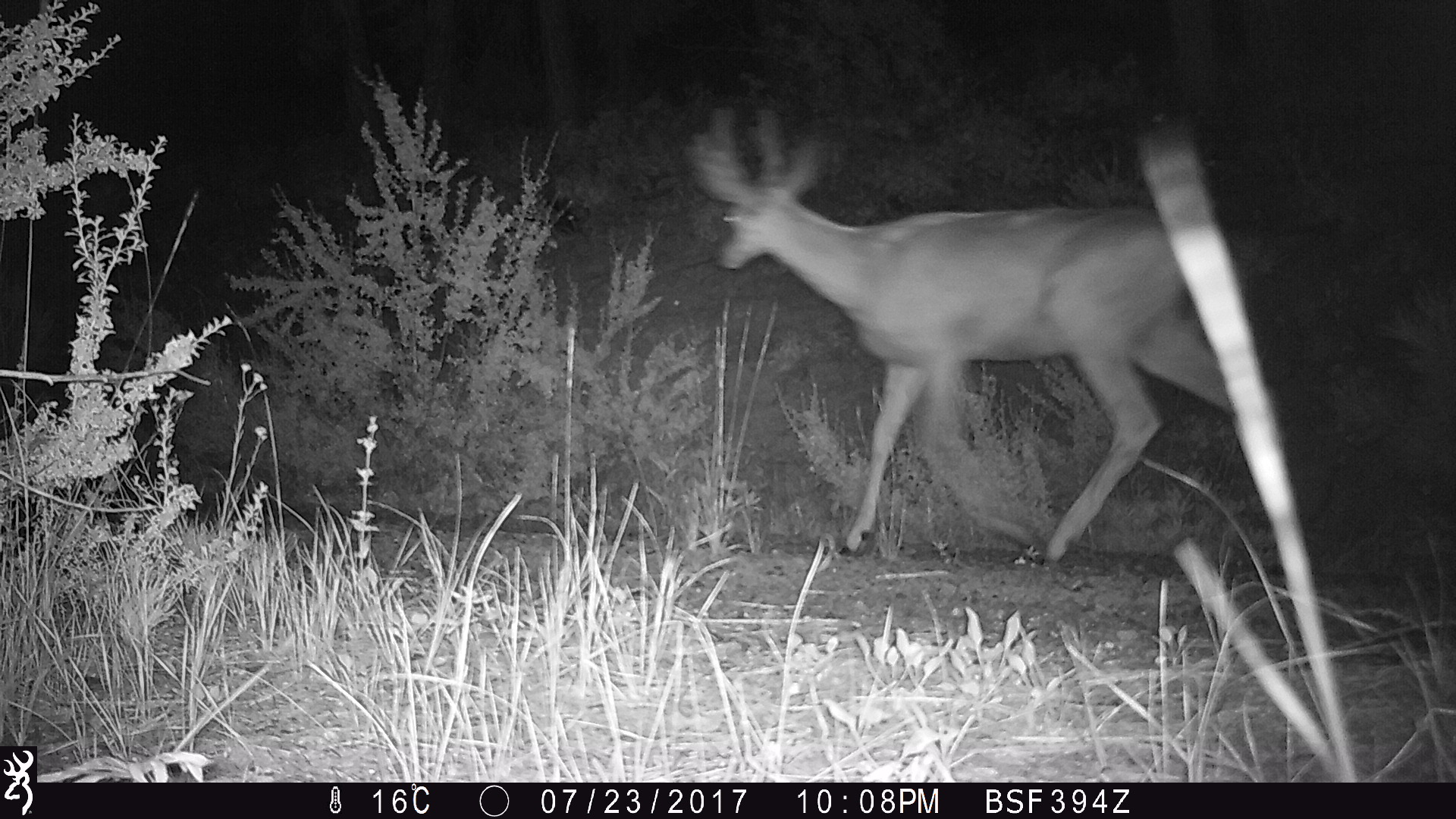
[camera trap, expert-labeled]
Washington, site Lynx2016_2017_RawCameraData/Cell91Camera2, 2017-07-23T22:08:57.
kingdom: Animalia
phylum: Chordata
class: Mammalia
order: Artiodactyla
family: Cervidae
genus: Odocoileus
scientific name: Odocoileus hemionus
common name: mule deer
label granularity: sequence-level